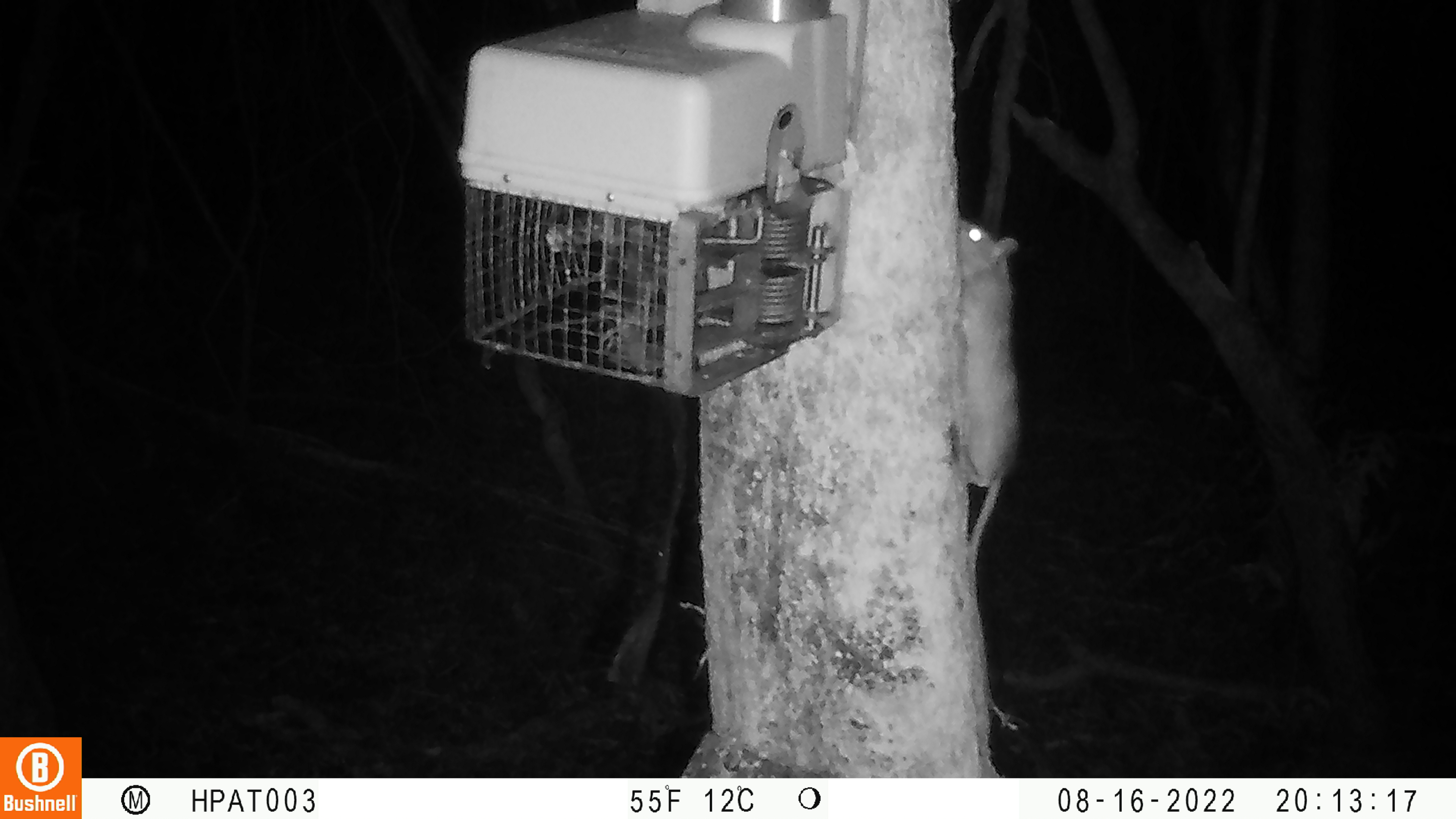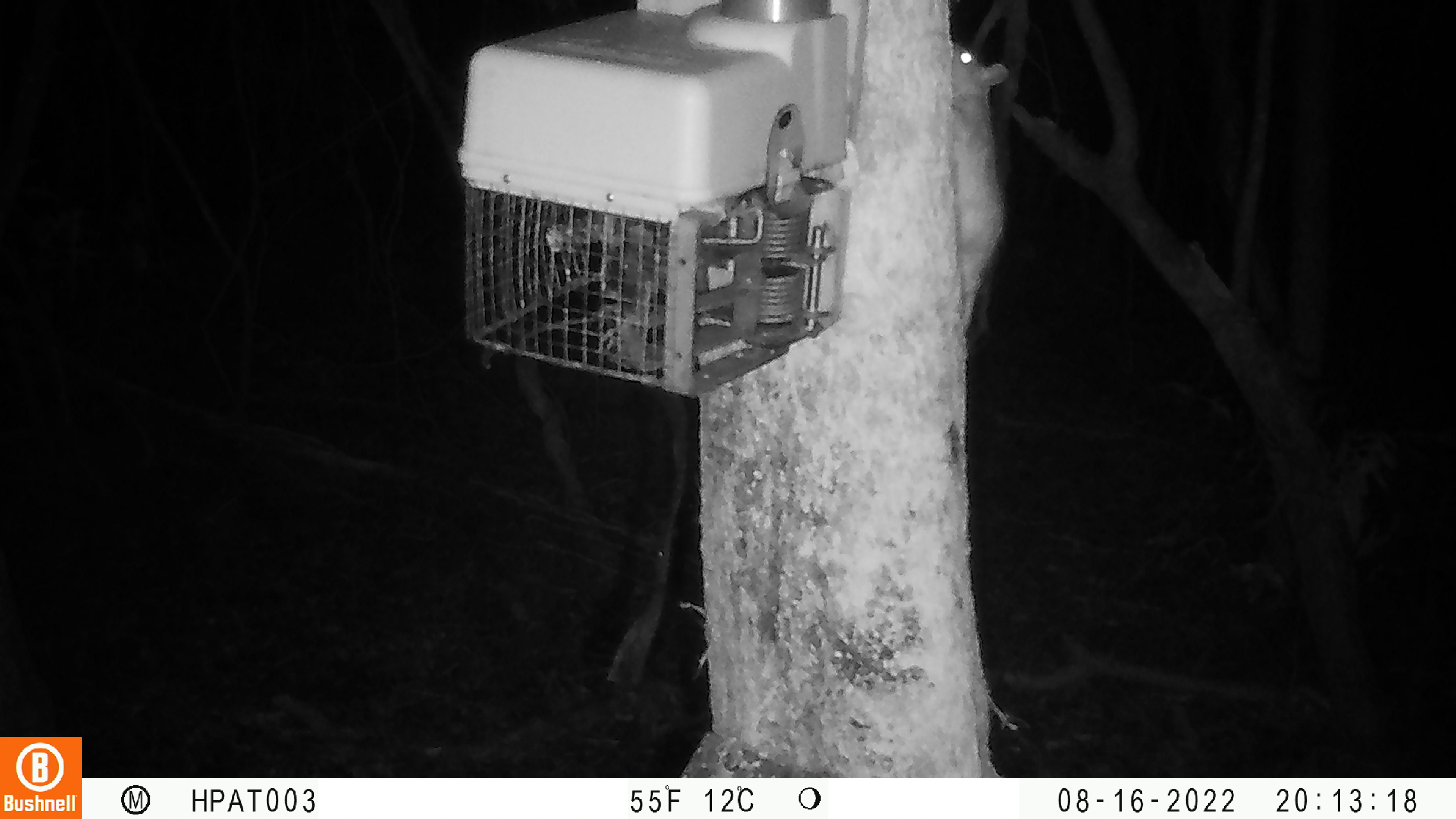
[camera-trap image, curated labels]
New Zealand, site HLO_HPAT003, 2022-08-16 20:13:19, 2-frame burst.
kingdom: Animalia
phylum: Chordata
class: Mammalia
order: Rodentia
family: Muridae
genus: Rattus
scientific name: Rattus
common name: rat